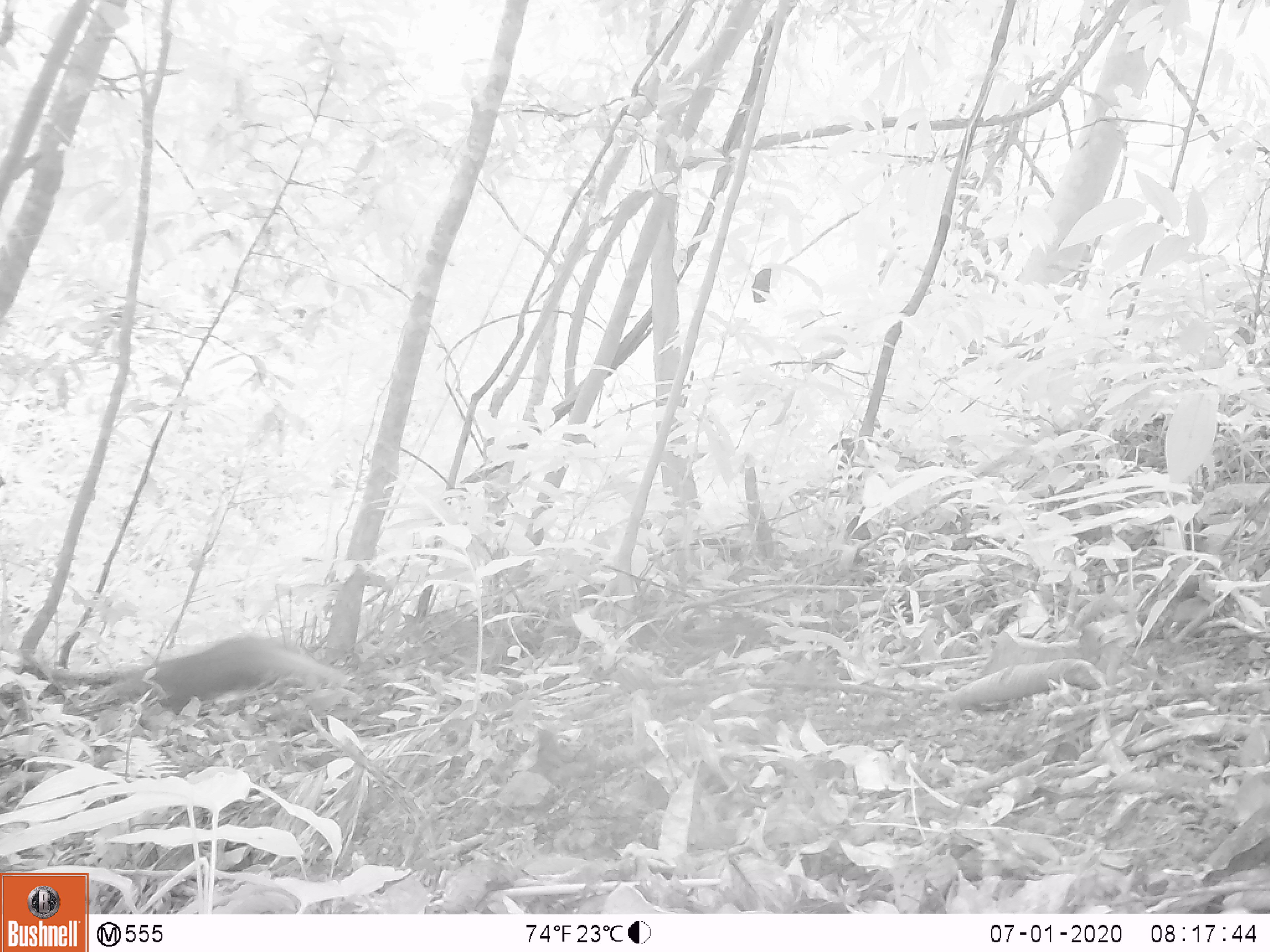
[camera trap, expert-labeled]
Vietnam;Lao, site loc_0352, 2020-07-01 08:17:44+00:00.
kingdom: Animalia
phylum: Chordata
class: Mammalia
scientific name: Mammalia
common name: mammal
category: unidentified small mammal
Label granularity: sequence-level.